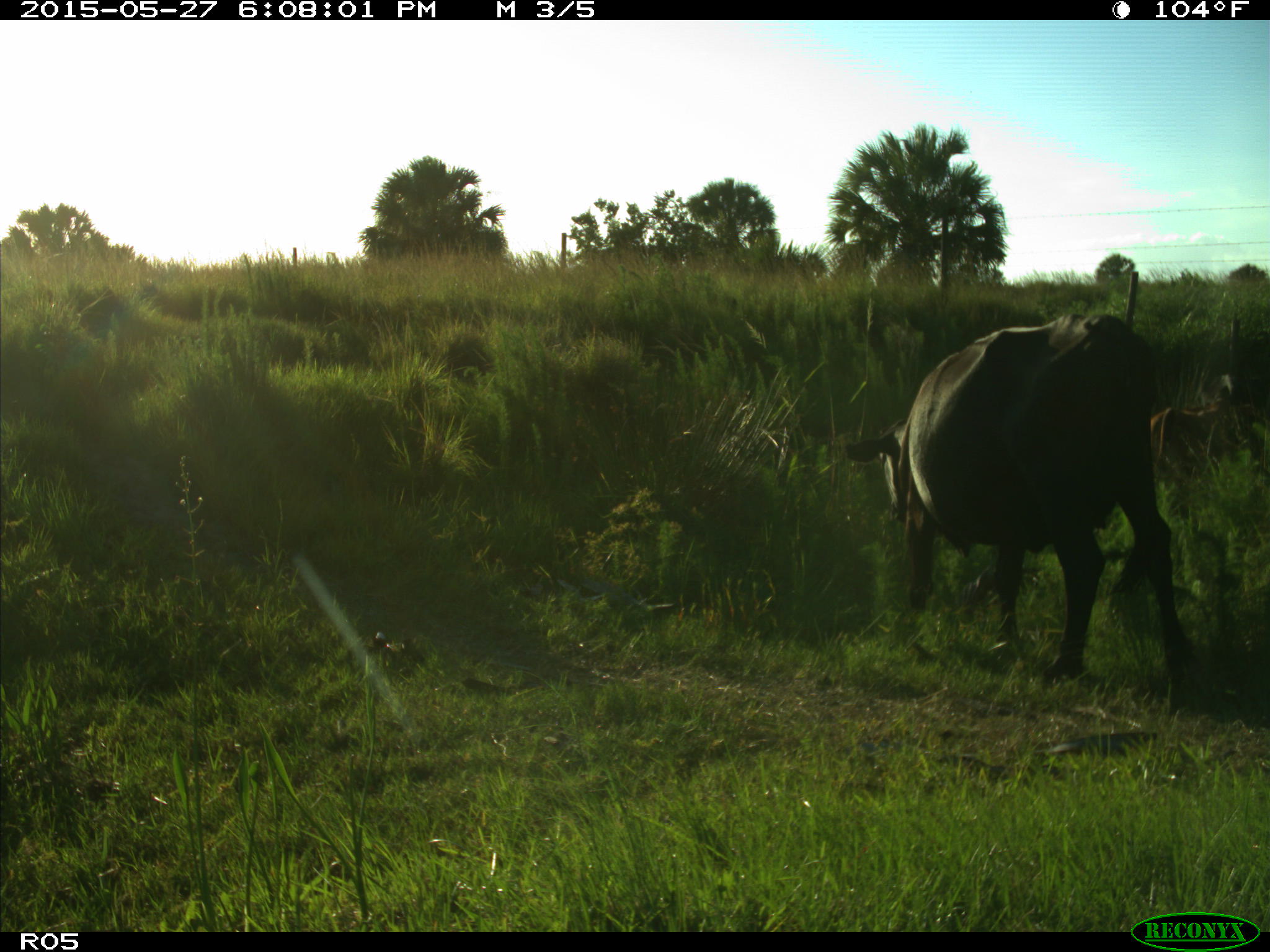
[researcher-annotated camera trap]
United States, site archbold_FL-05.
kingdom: Animalia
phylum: Chordata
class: Mammalia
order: Artiodactyla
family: Bovidae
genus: Bos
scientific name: Bos taurus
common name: domestic cow